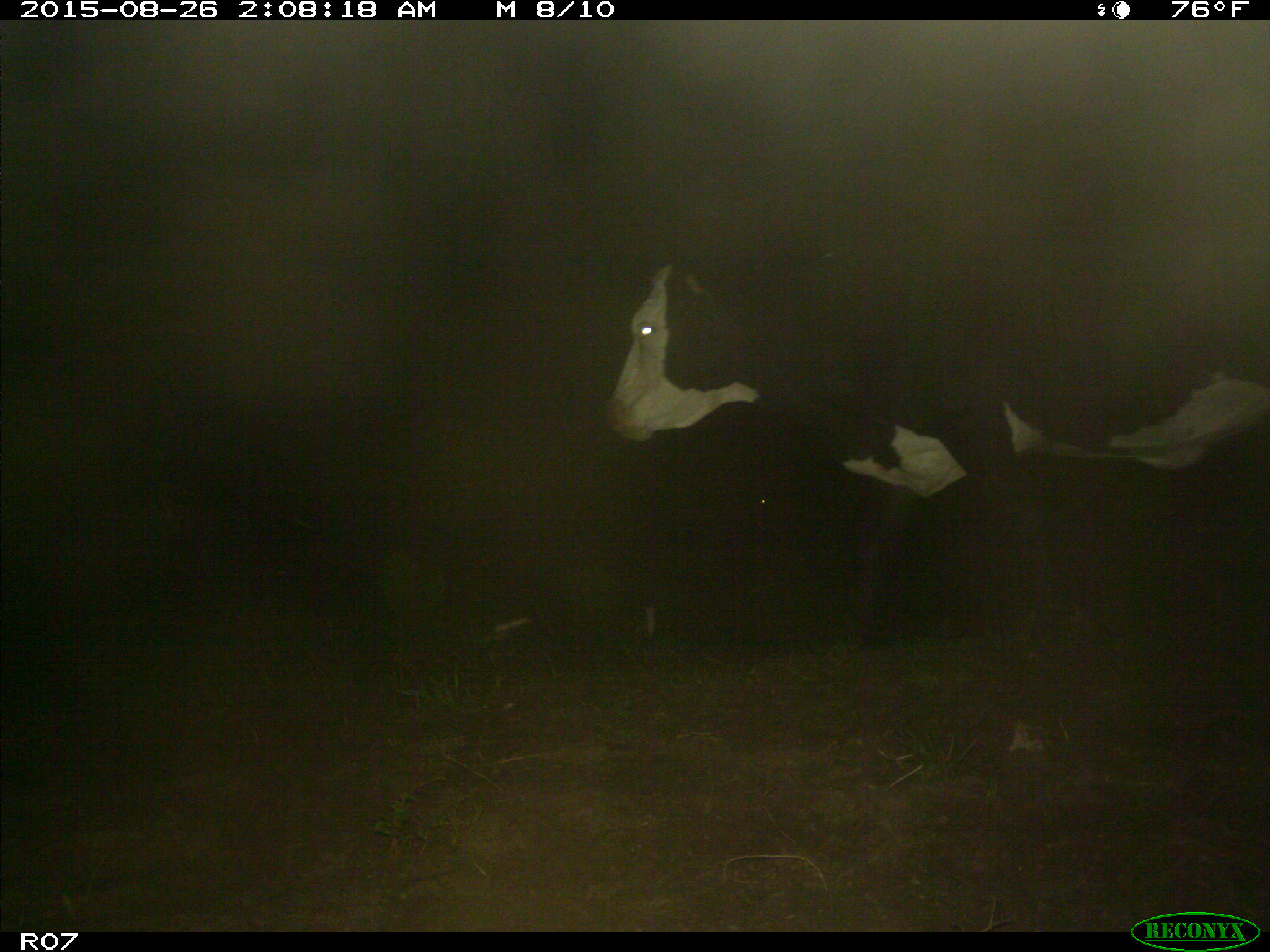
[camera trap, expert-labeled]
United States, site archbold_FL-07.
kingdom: Animalia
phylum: Chordata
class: Mammalia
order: Artiodactyla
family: Bovidae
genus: Bos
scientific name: Bos taurus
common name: domestic cow